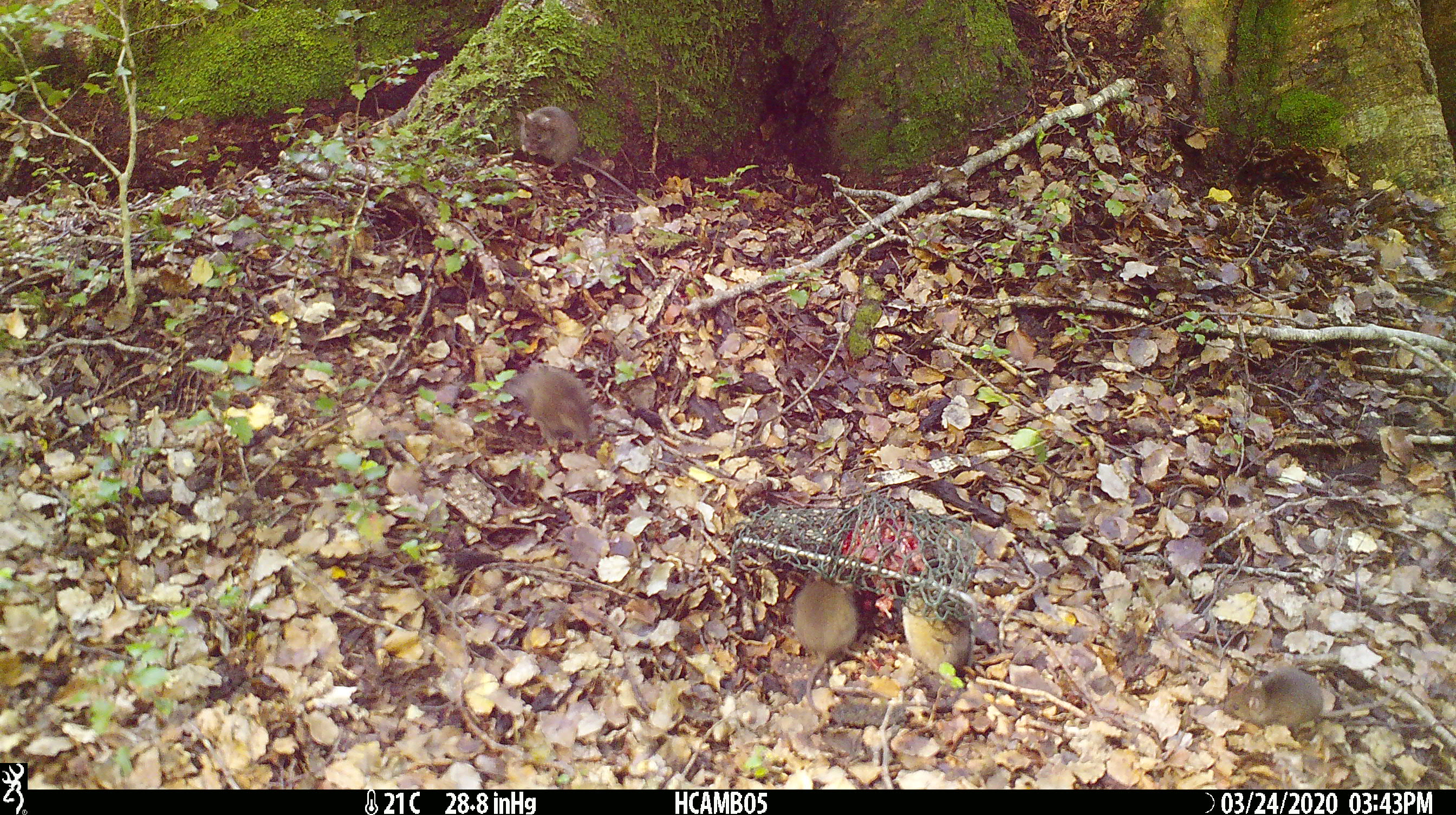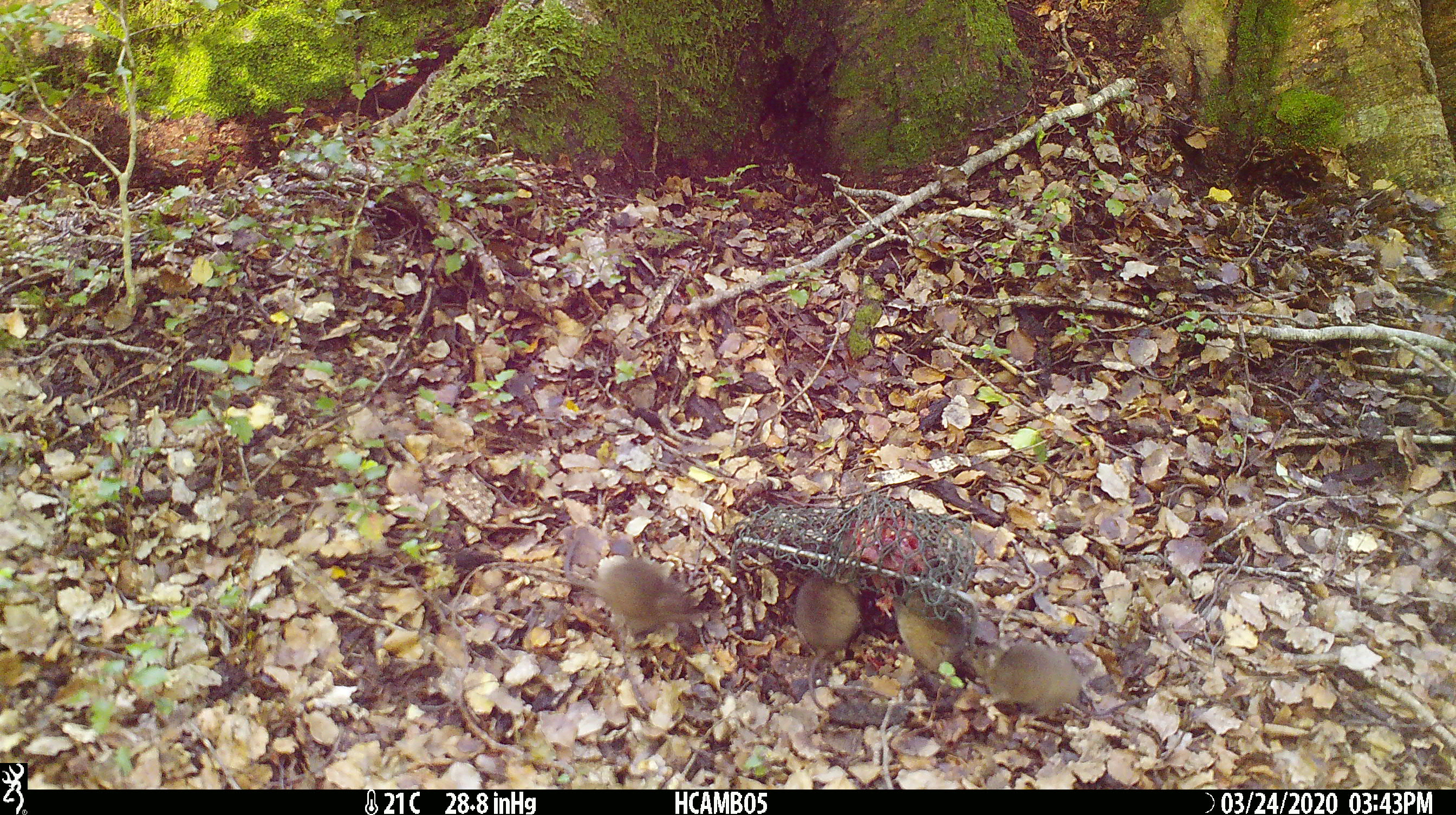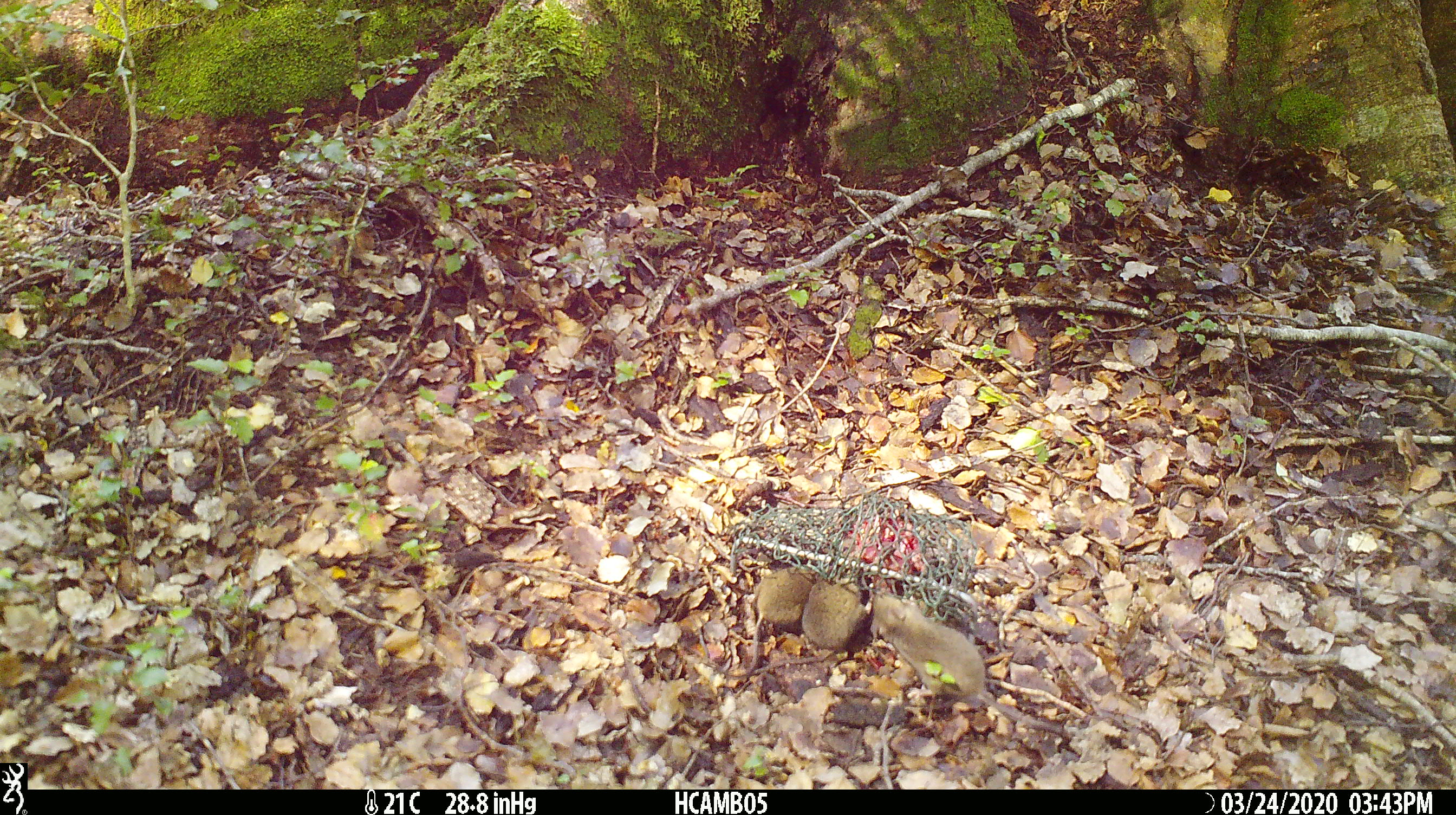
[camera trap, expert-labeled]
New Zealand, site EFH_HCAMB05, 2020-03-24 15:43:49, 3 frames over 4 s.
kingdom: Animalia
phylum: Chordata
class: Mammalia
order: Rodentia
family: Muridae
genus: Mus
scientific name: Mus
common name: mouse